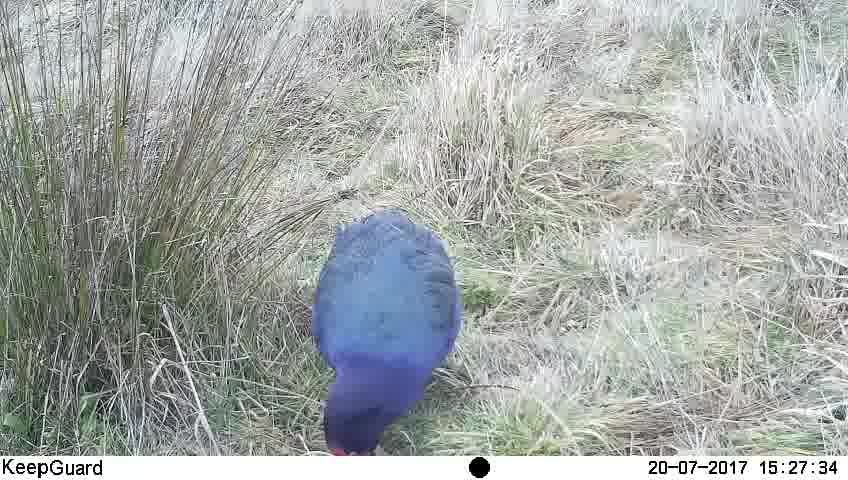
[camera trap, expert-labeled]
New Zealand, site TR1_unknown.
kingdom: Animalia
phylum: Chordata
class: Aves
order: Gruiformes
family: Rallidae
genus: Porphyrio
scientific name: Porphyrio mantelli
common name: takahe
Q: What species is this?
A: Takahe (Porphyrio mantelli).